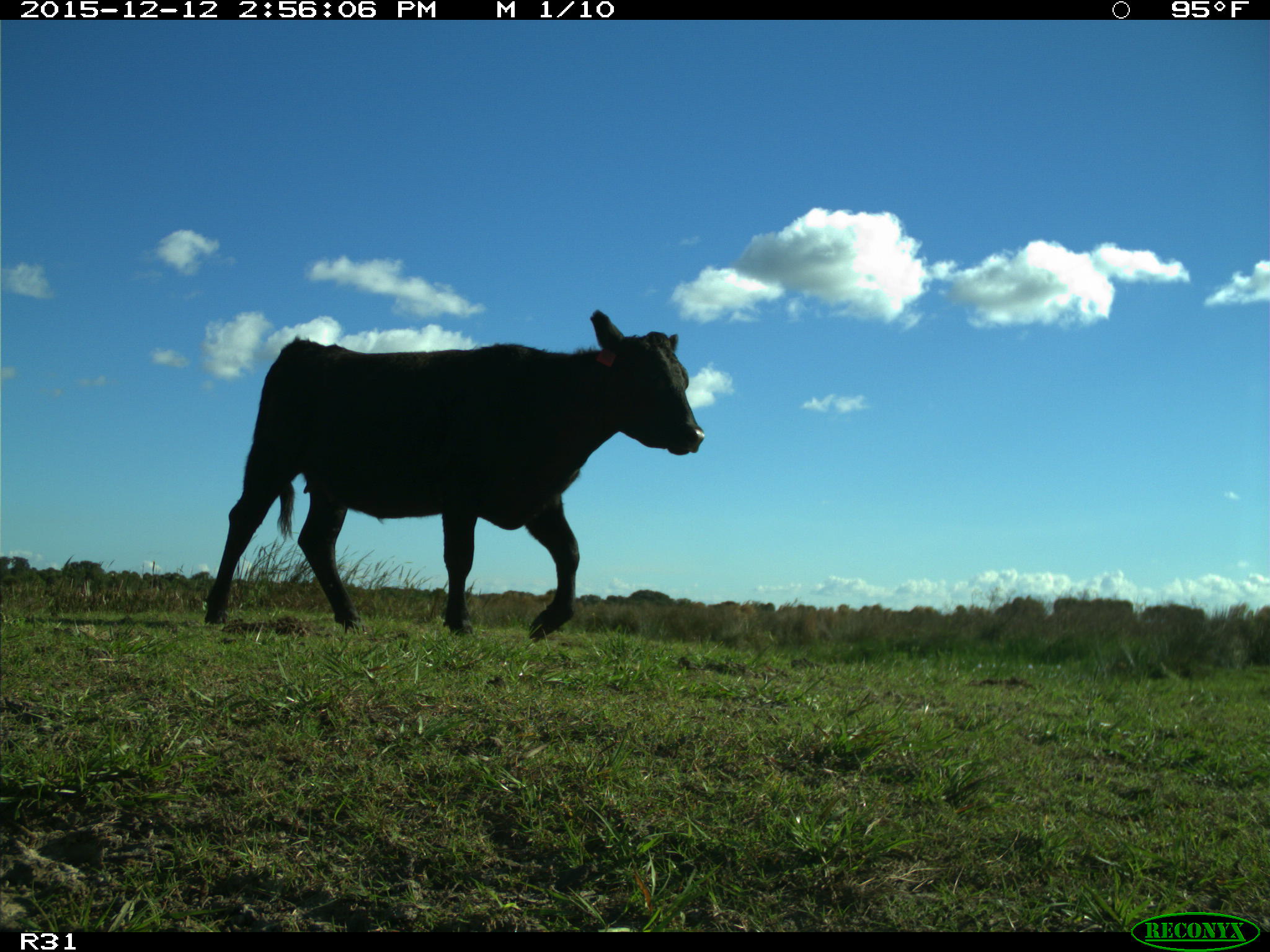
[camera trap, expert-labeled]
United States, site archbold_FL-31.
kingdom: Animalia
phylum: Chordata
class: Mammalia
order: Artiodactyla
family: Bovidae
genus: Bos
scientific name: Bos taurus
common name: domestic cow